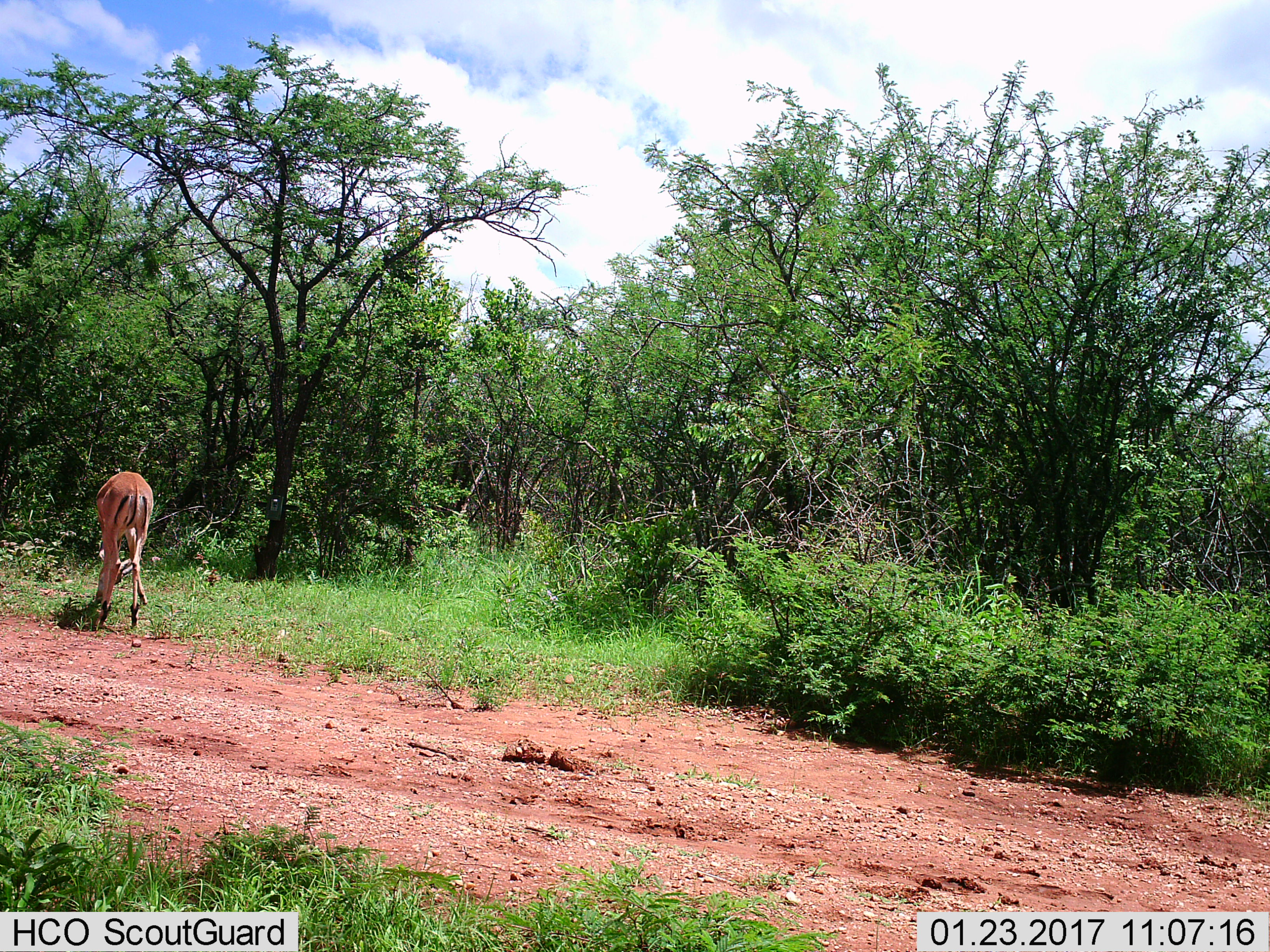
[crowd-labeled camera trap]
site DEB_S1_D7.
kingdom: Animalia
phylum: Chordata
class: Mammalia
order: Artiodactyla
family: Bovidae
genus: Aepyceros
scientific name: Aepyceros melampus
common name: impala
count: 1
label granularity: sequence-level